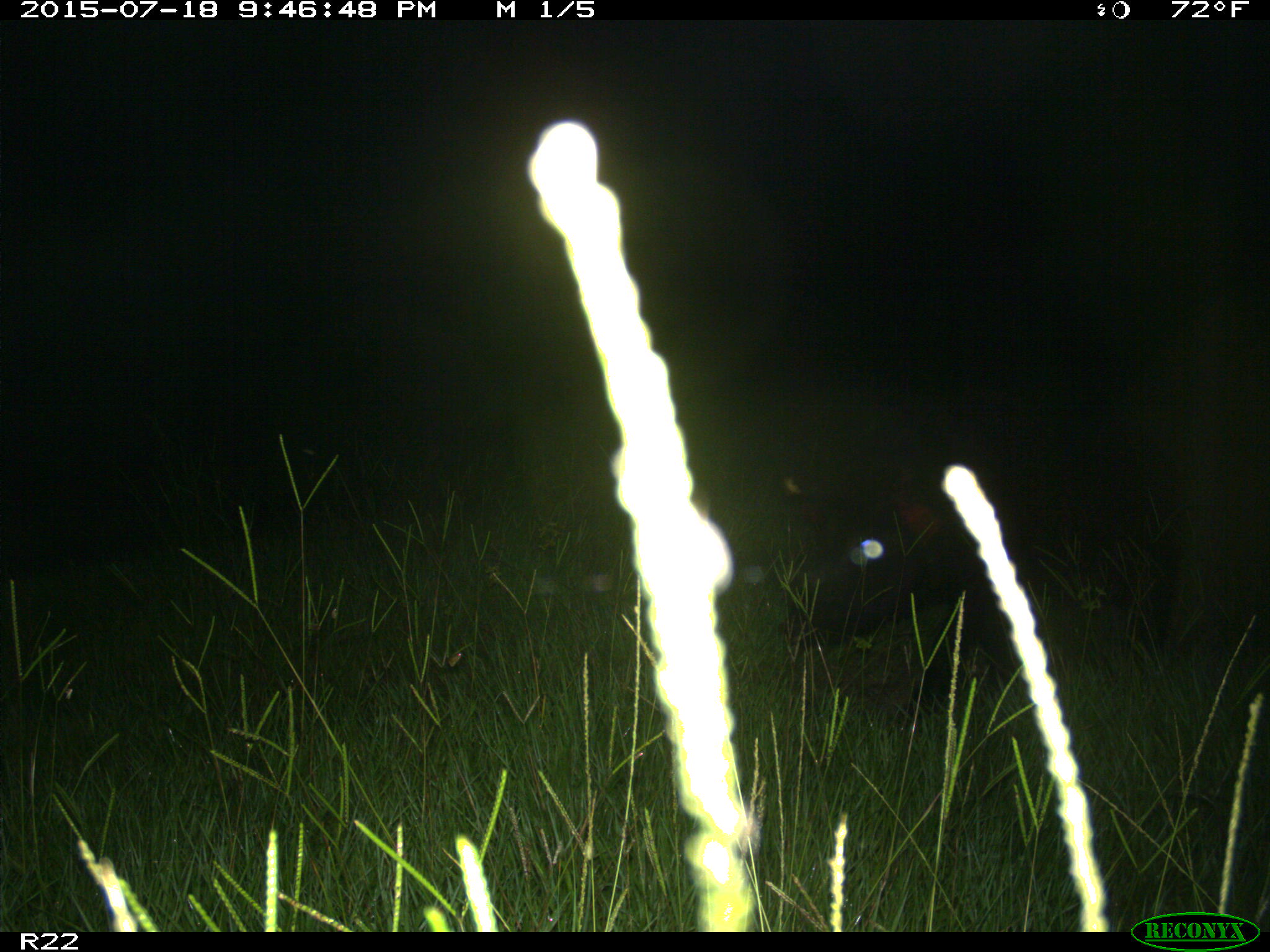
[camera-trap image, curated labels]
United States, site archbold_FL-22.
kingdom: Animalia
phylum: Chordata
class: Mammalia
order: Artiodactyla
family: Bovidae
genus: Bos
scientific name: Bos taurus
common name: domestic cow